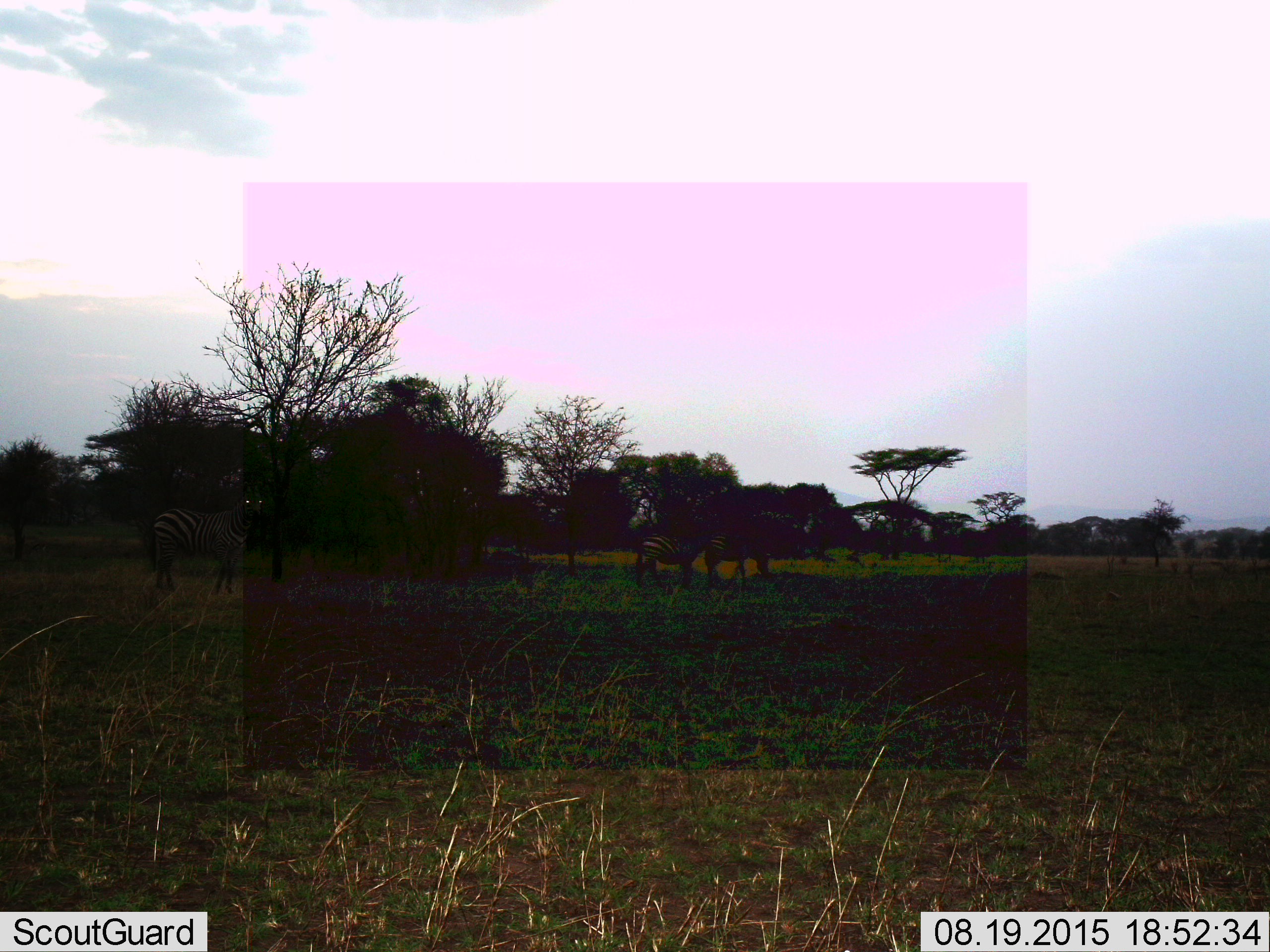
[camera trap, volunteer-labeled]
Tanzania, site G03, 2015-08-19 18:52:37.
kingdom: Animalia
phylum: Chordata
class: Mammalia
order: Perissodactyla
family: Equidae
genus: Equus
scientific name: Equus quagga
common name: plains zebra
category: zebra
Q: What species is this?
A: Zebra (plains zebra) (Equus quagga).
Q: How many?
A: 3.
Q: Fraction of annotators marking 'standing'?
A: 83%.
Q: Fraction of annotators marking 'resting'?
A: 0%.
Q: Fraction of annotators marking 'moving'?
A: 17%.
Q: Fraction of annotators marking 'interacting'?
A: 0%.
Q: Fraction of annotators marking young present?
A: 0%.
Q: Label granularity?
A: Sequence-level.